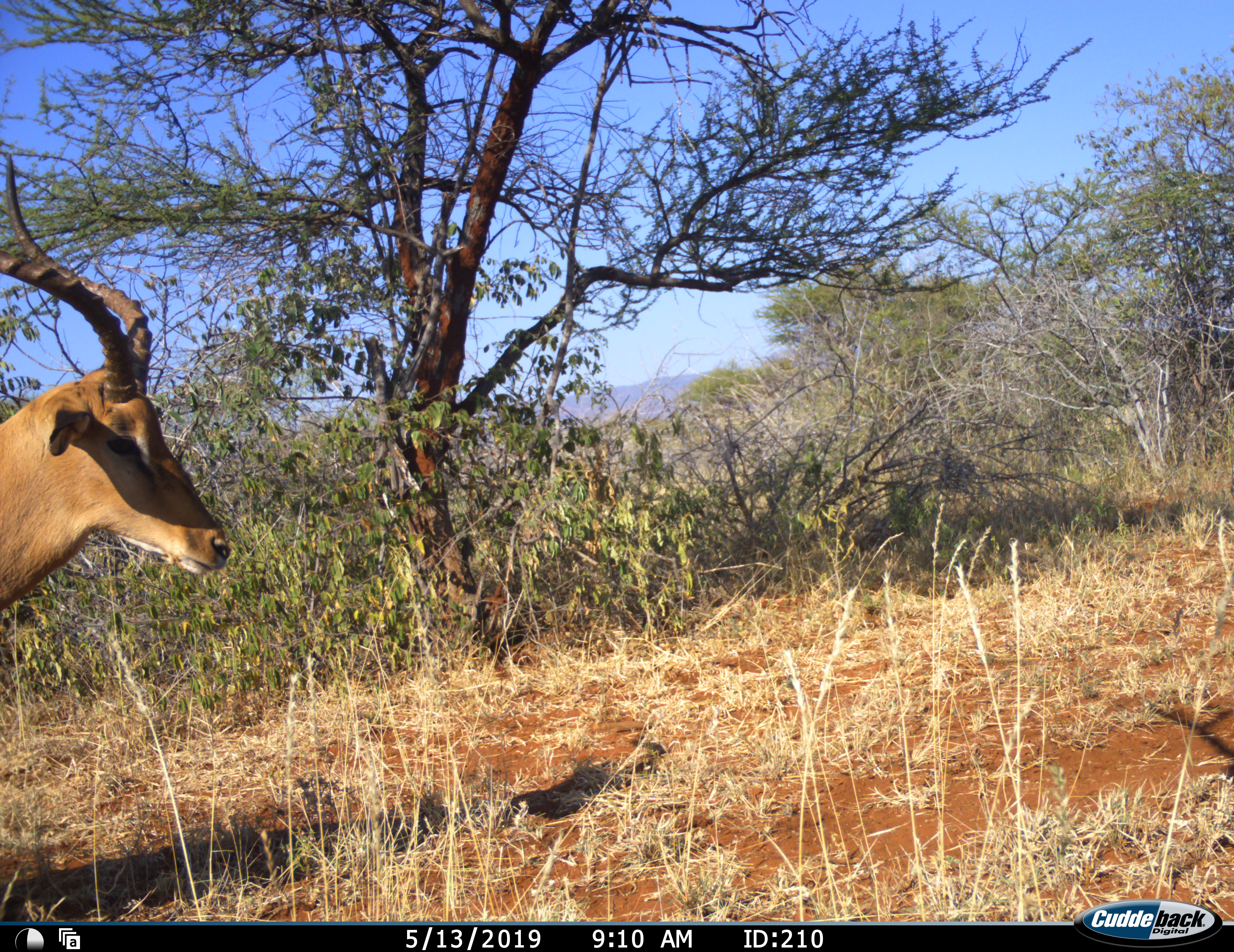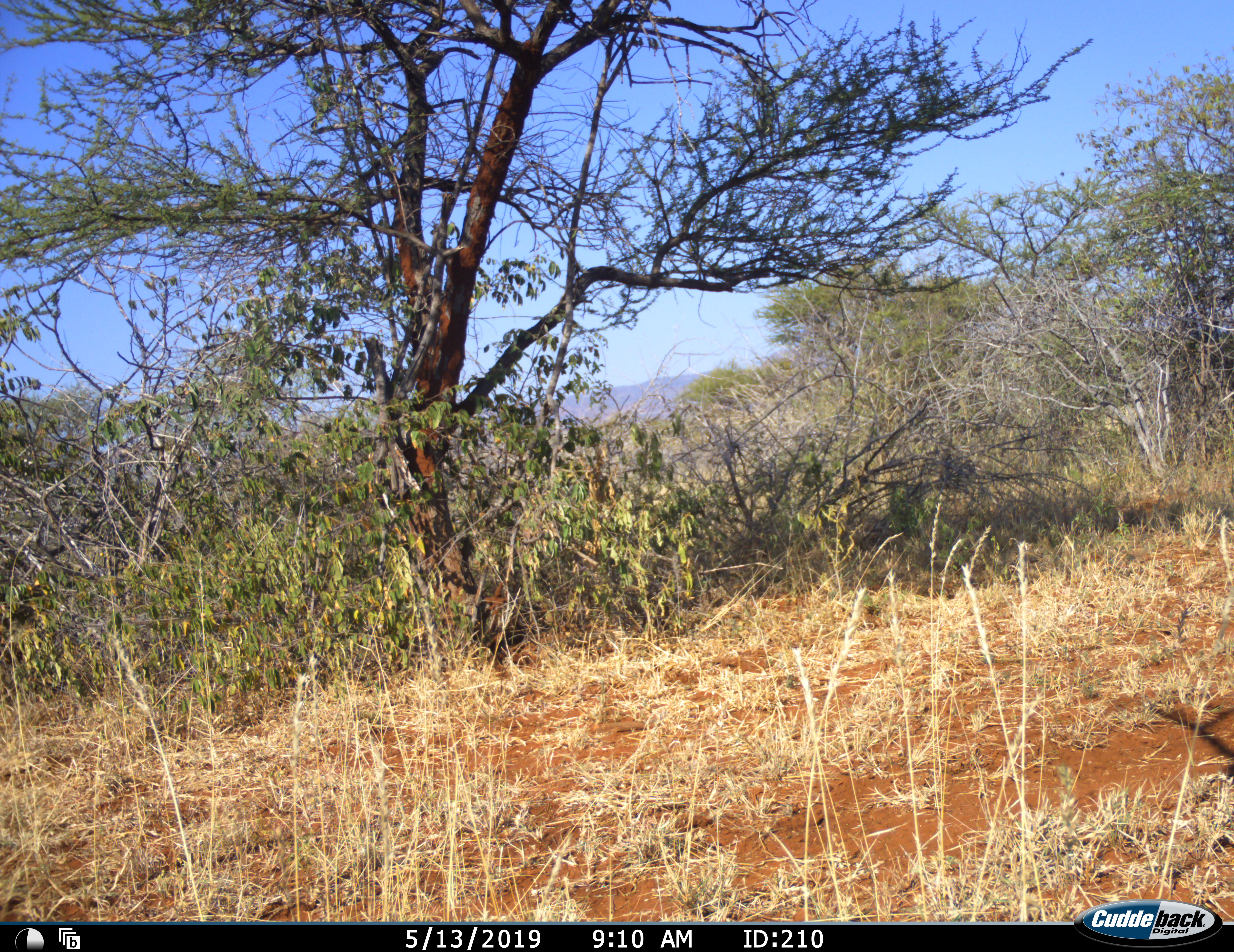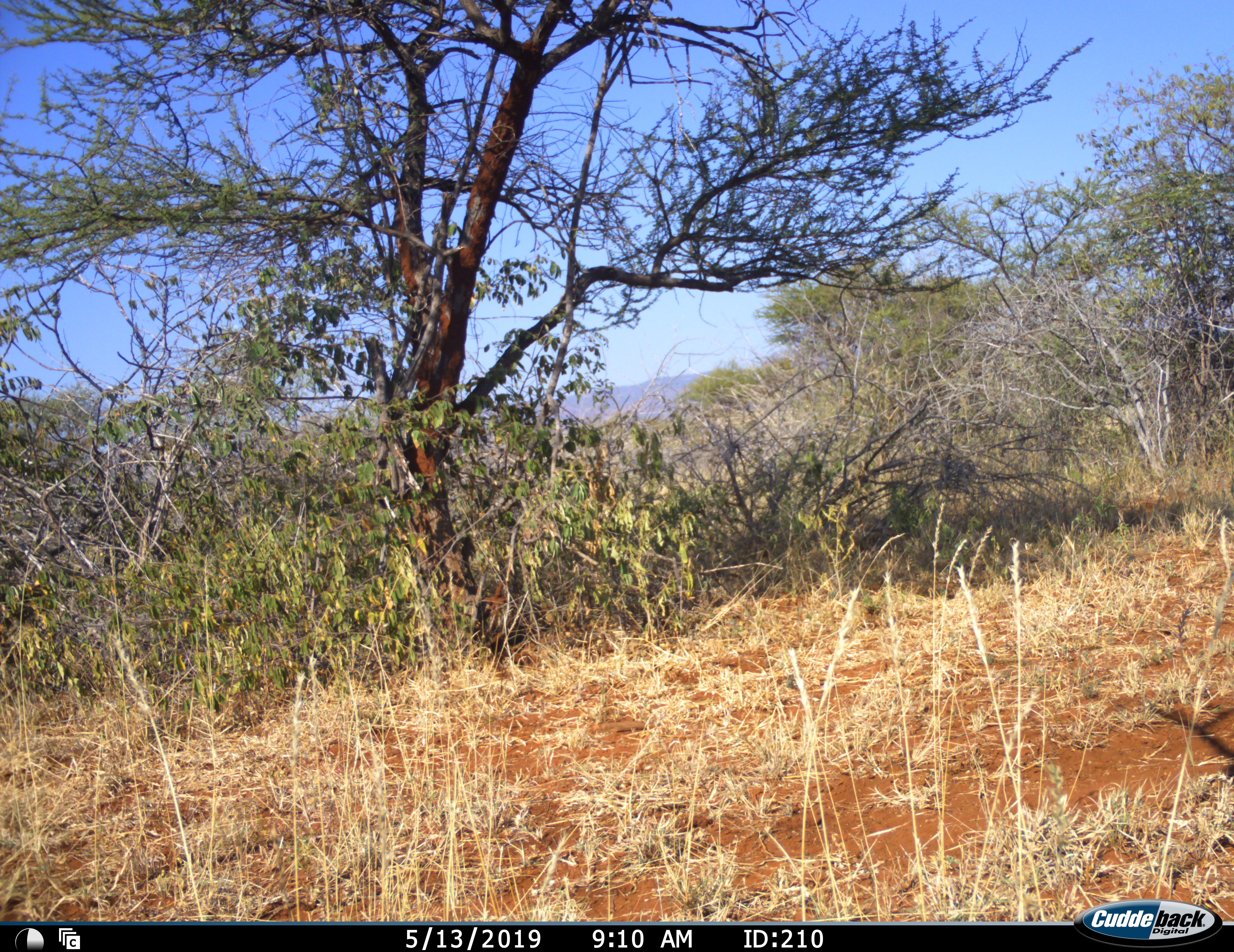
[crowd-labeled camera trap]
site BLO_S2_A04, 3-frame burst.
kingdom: Animalia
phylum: Chordata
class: Mammalia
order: Artiodactyla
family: Bovidae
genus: Aepyceros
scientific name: Aepyceros melampus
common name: impala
Impala (Aepyceros melampus), count 1. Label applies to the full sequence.